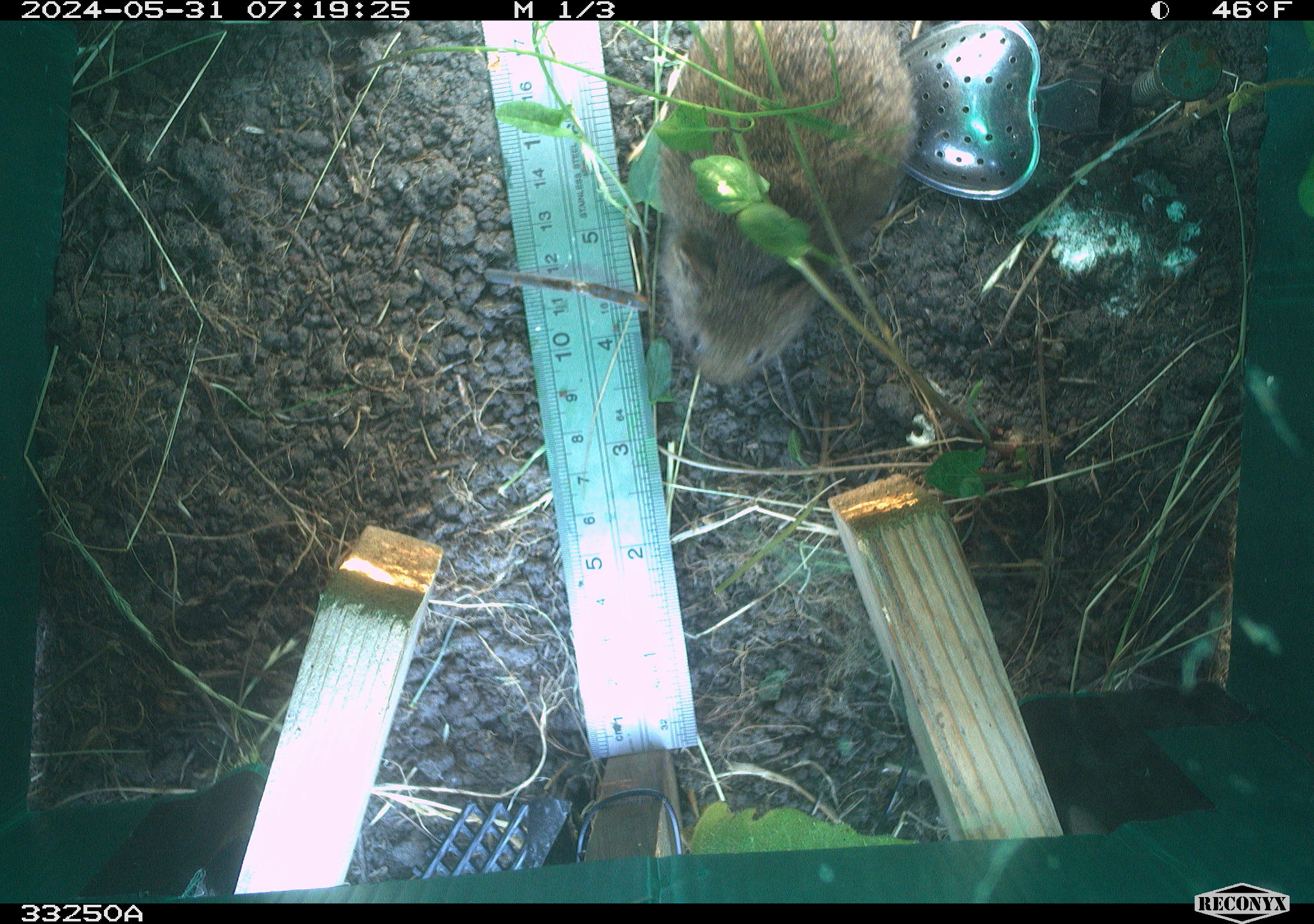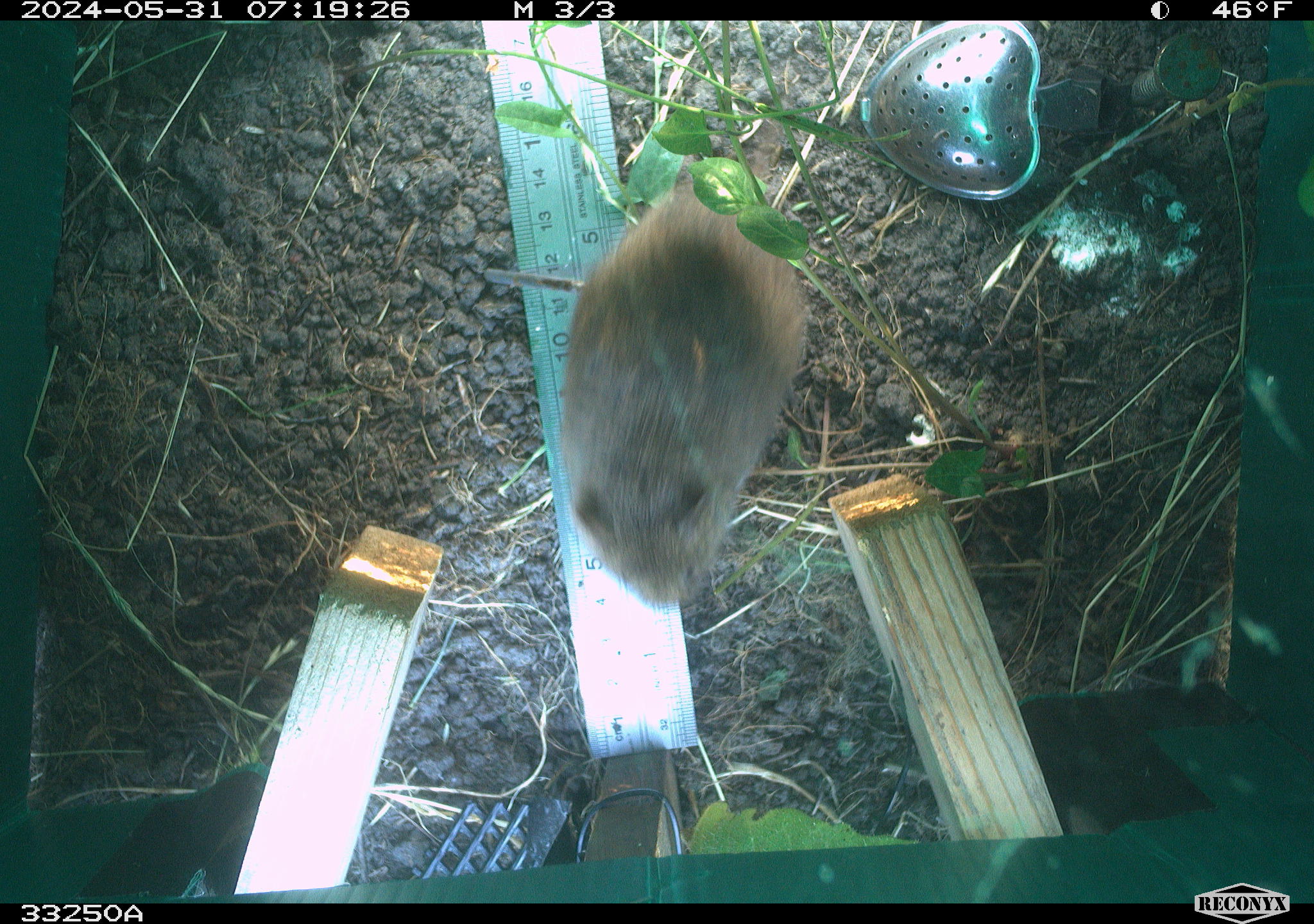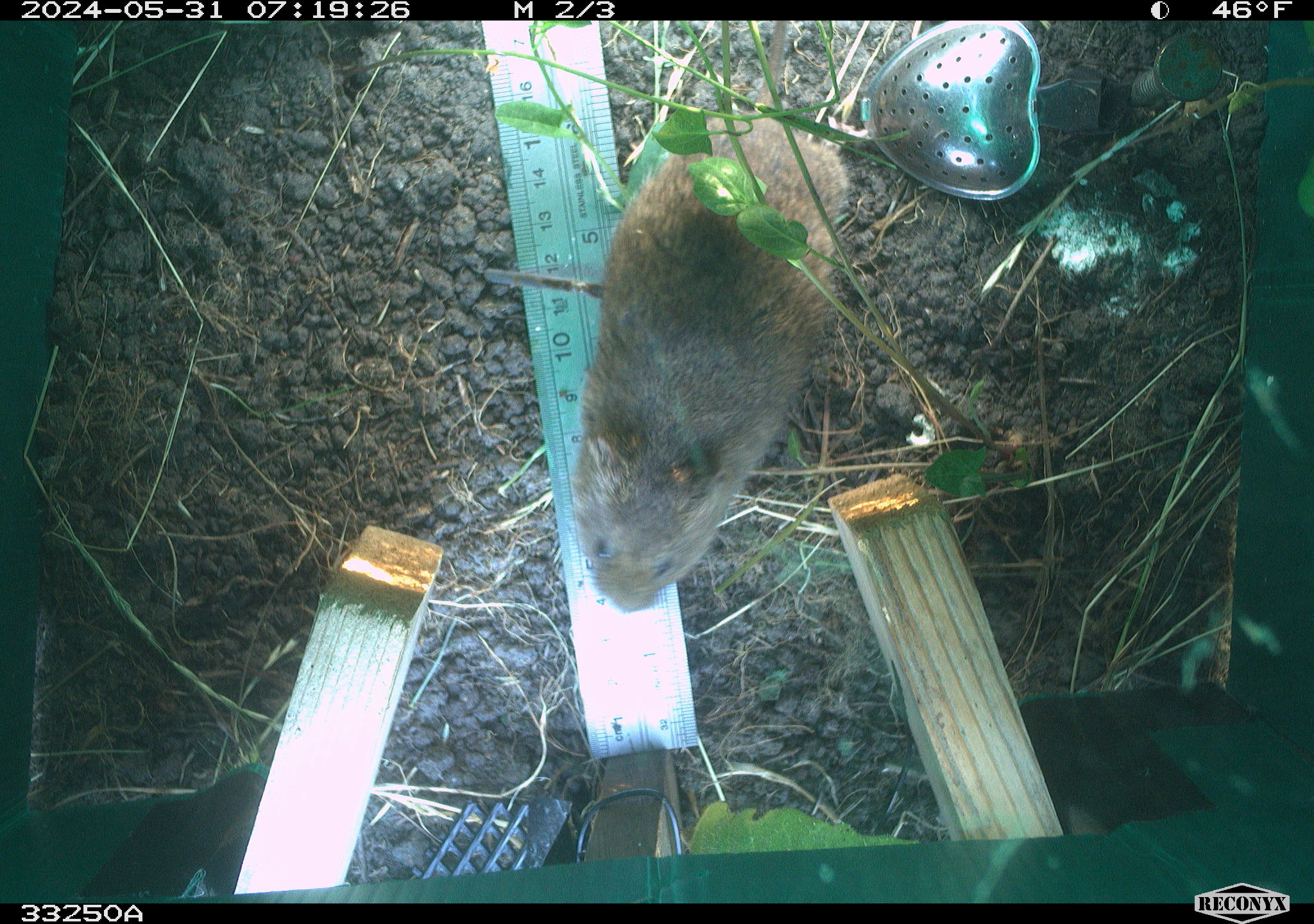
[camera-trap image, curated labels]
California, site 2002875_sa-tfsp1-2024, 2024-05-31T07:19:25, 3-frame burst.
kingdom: Animalia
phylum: Chordata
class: Mammalia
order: Rodentia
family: Cricetidae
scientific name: Arvicolinae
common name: voles, lemmings, and muskrats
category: arvicolinae subfamily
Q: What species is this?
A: Arvicolinae subfamily (voles, lemmings, and muskrats) (Arvicolinae).